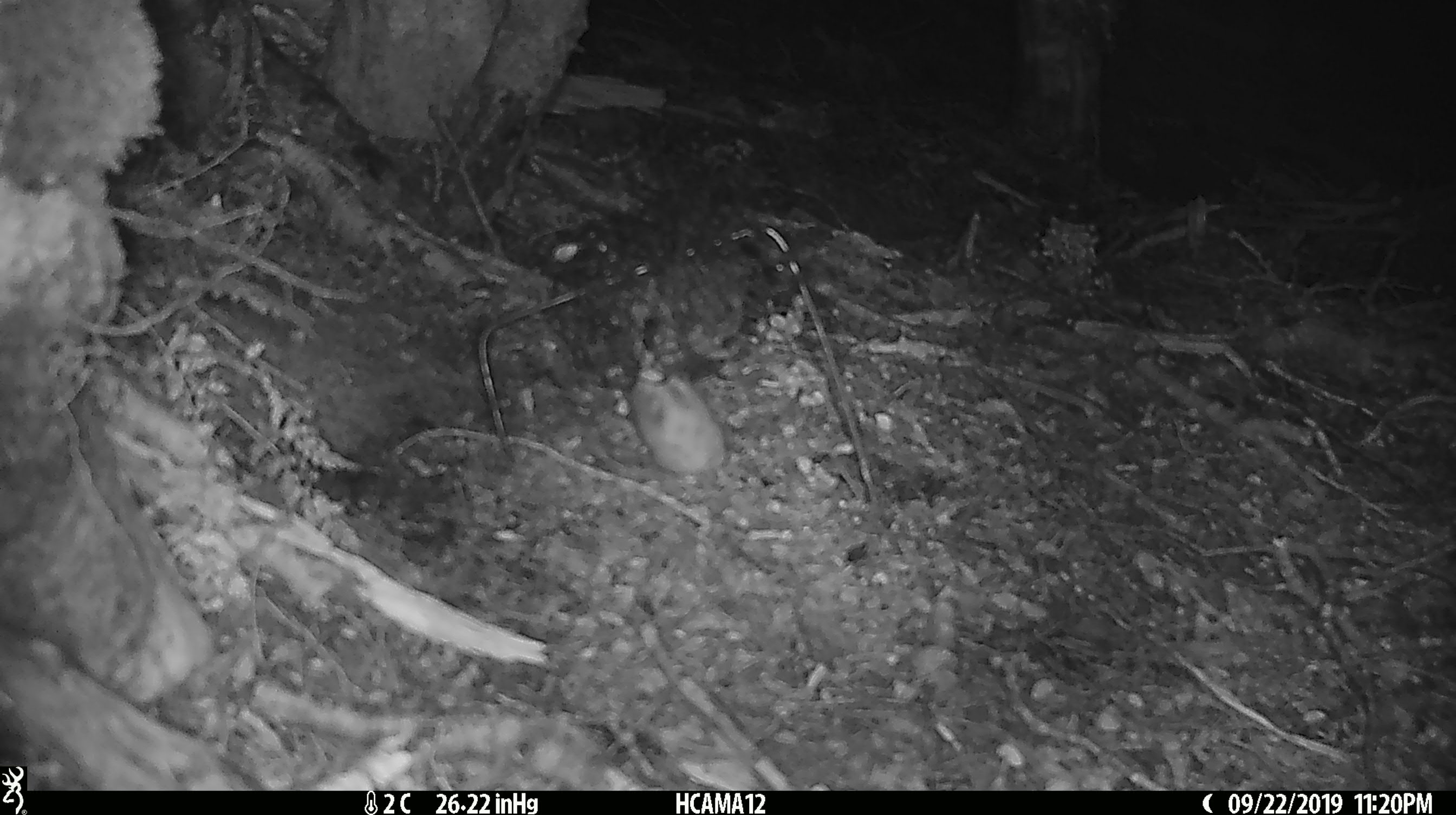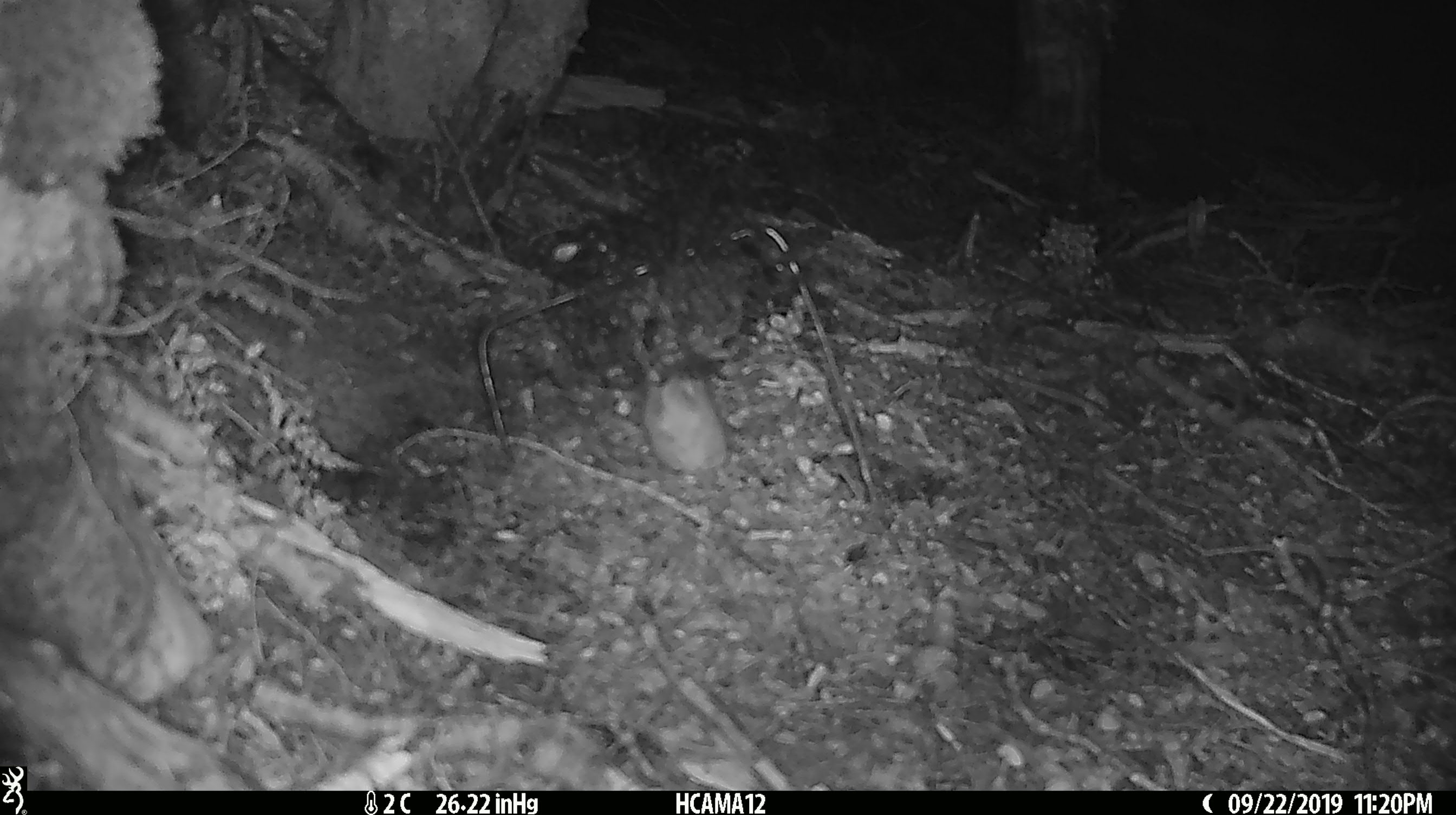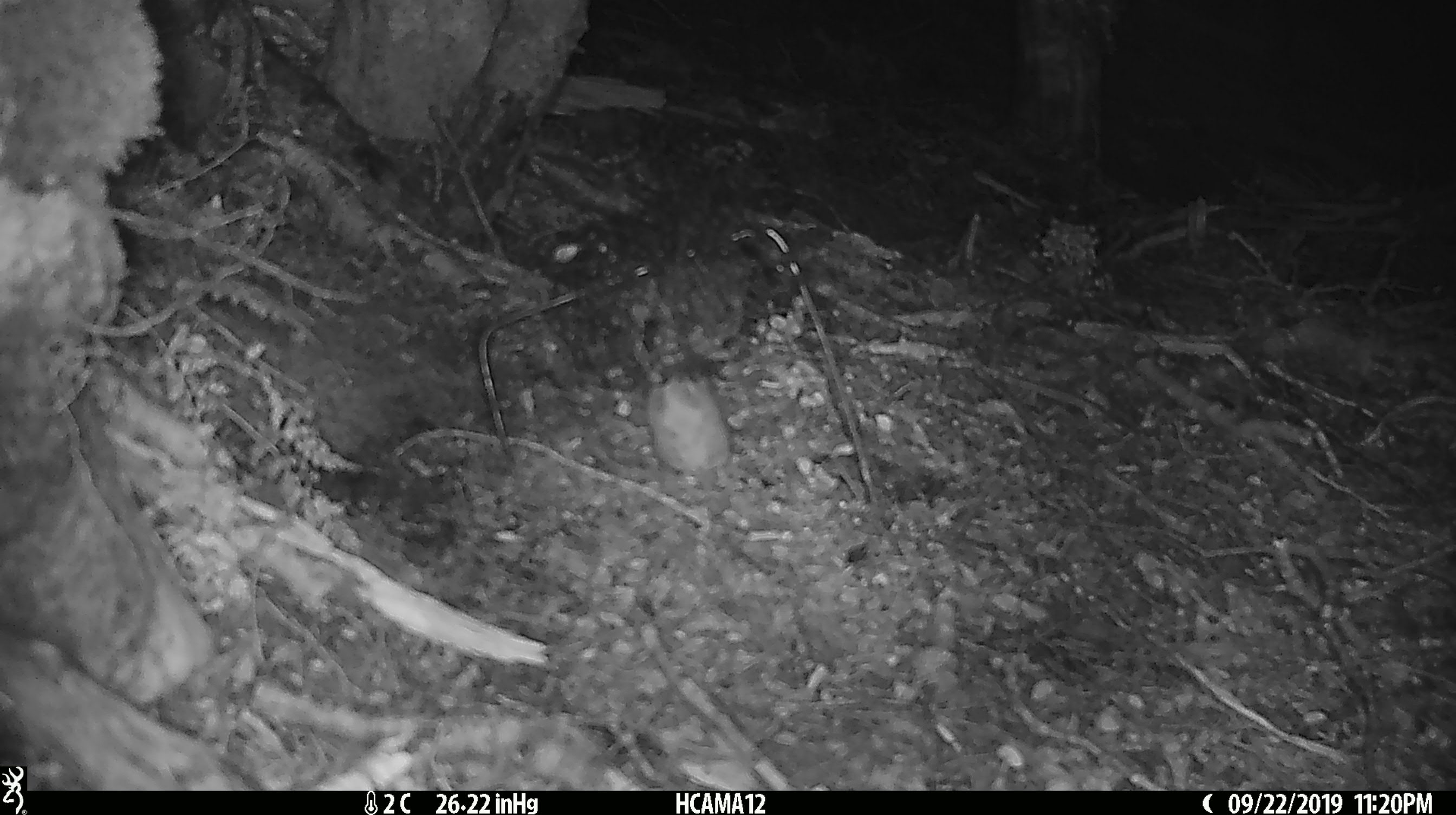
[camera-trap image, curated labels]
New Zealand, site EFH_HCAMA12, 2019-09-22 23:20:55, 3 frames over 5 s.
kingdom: Animalia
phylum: Chordata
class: Mammalia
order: Rodentia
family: Muridae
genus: Mus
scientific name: Mus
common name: mouse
Mouse (Mus).